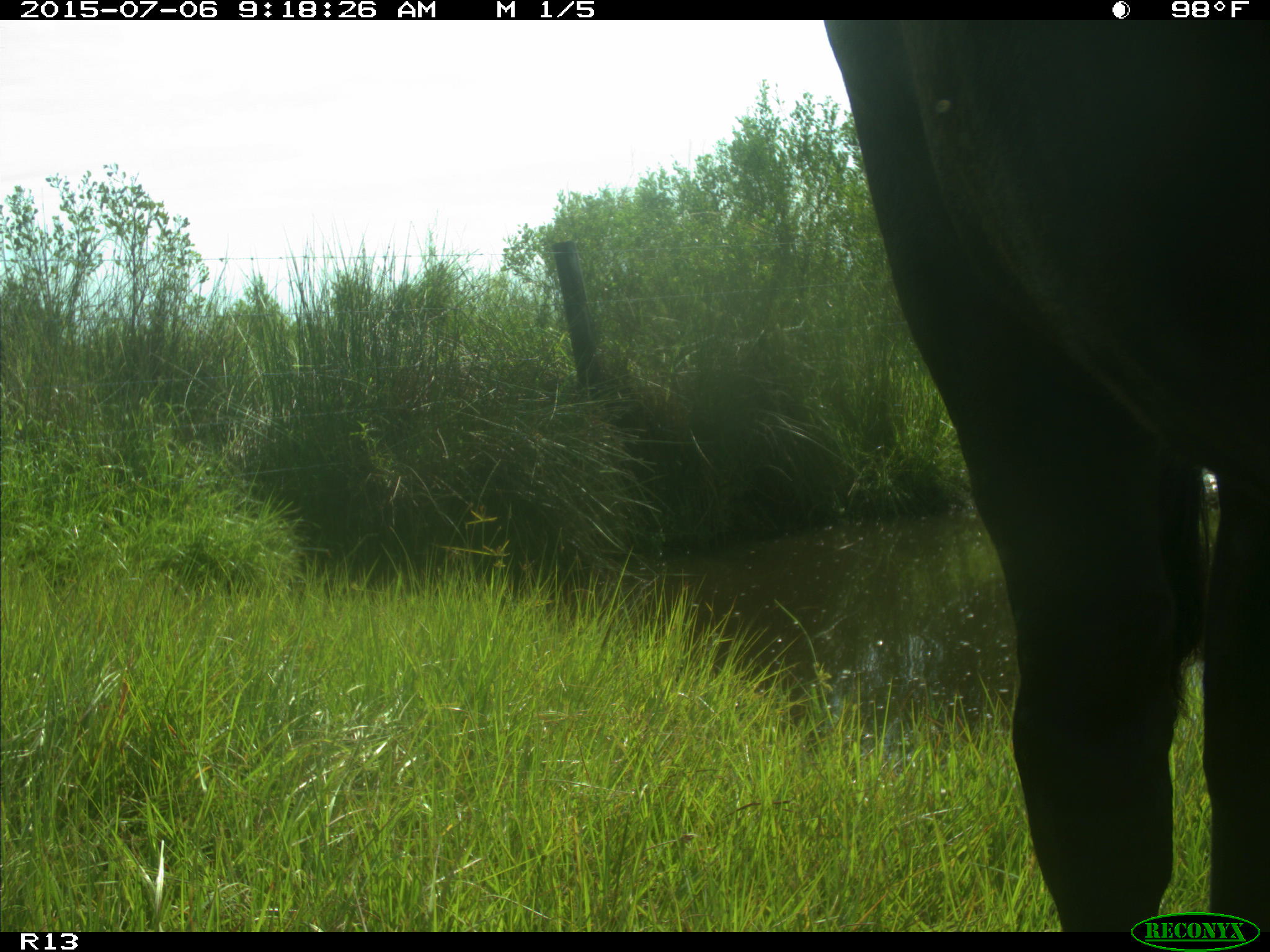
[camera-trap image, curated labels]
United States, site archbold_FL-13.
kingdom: Animalia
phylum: Chordata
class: Mammalia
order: Artiodactyla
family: Bovidae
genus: Bos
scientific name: Bos taurus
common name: domestic cow